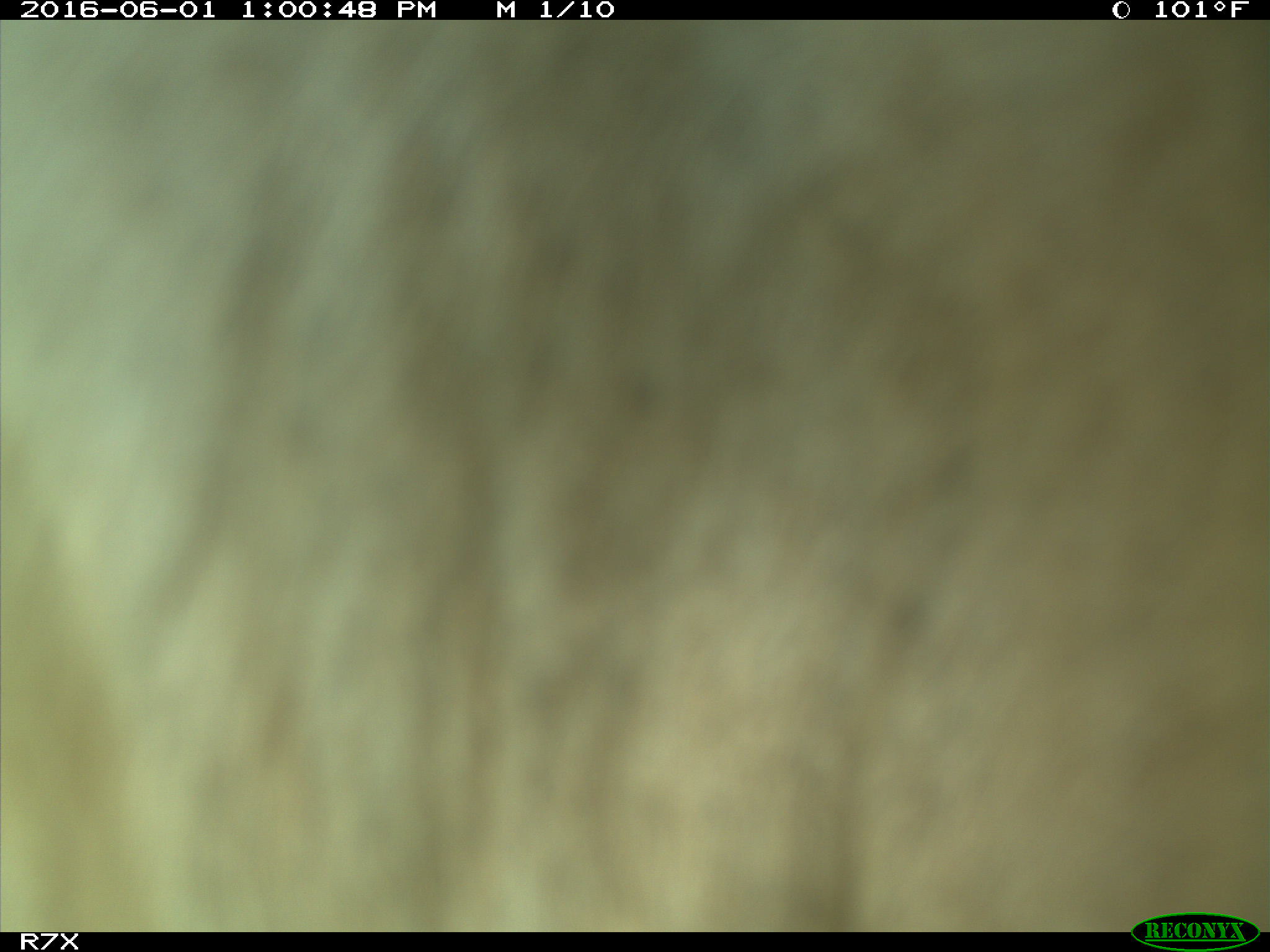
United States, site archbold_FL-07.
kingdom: Animalia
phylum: Chordata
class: Mammalia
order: Artiodactyla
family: Bovidae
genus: Bos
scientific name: Bos taurus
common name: domestic cow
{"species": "Bos taurus (domestic cow)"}